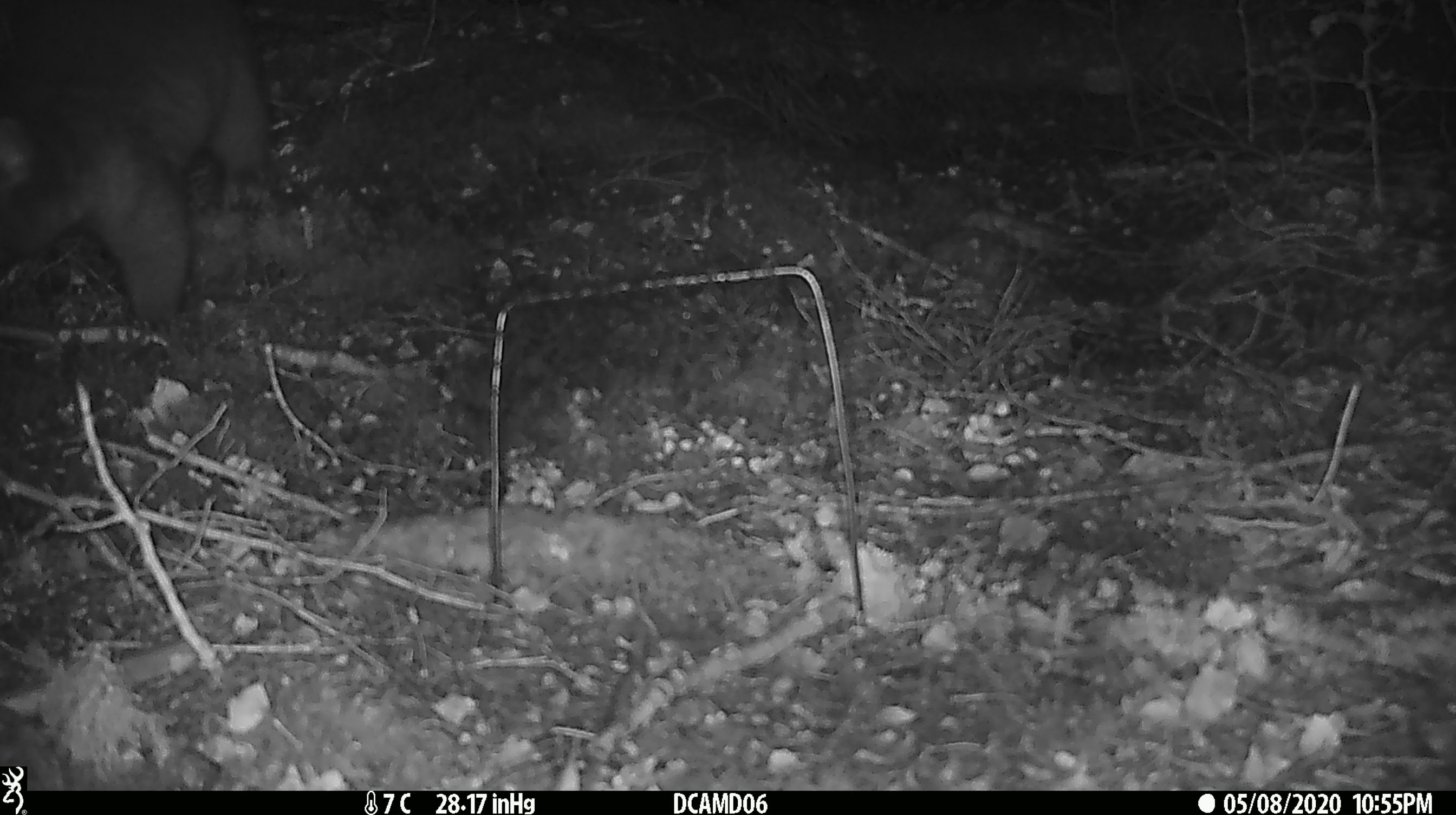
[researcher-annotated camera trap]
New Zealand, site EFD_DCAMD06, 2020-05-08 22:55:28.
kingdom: Animalia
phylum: Chordata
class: Mammalia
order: Diprotodontia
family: Phalangeridae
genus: Trichosurus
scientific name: Trichosurus vulpecula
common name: common brushtail possum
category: possum